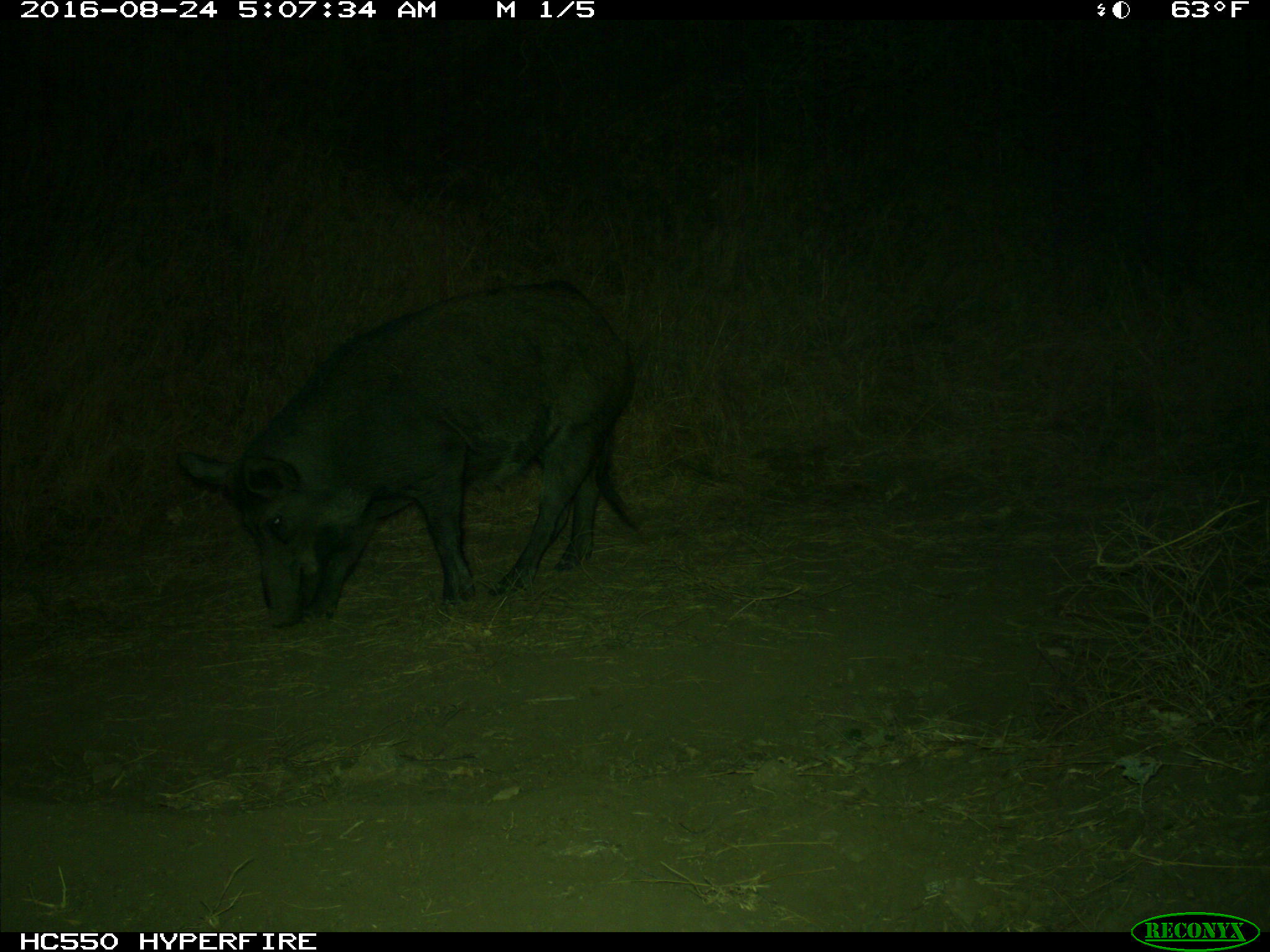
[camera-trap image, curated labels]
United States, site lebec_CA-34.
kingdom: Animalia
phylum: Chordata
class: Mammalia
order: Artiodactyla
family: Suidae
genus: Sus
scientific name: Sus scrofa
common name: wild boar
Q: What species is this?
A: Sus scrofa (wild boar).